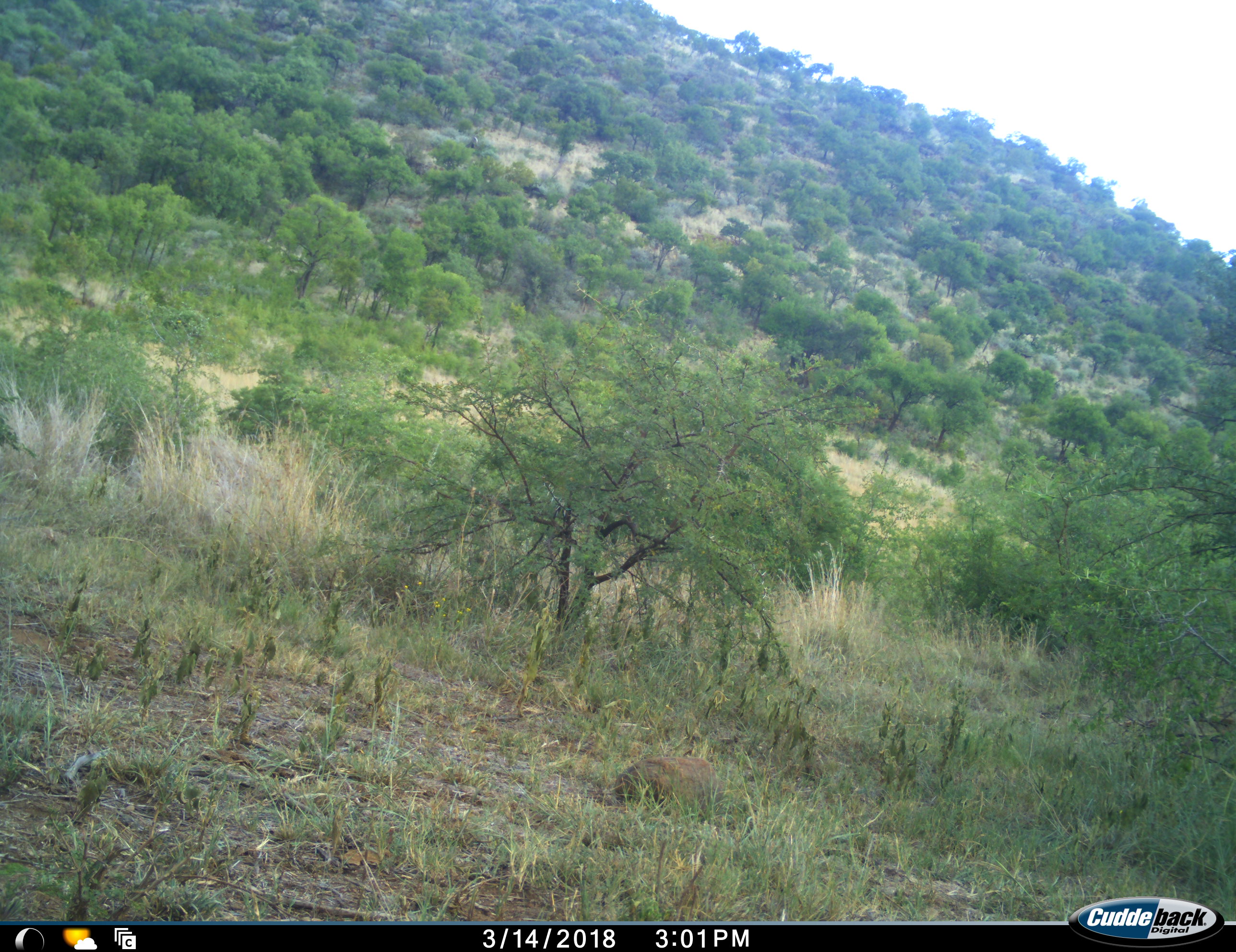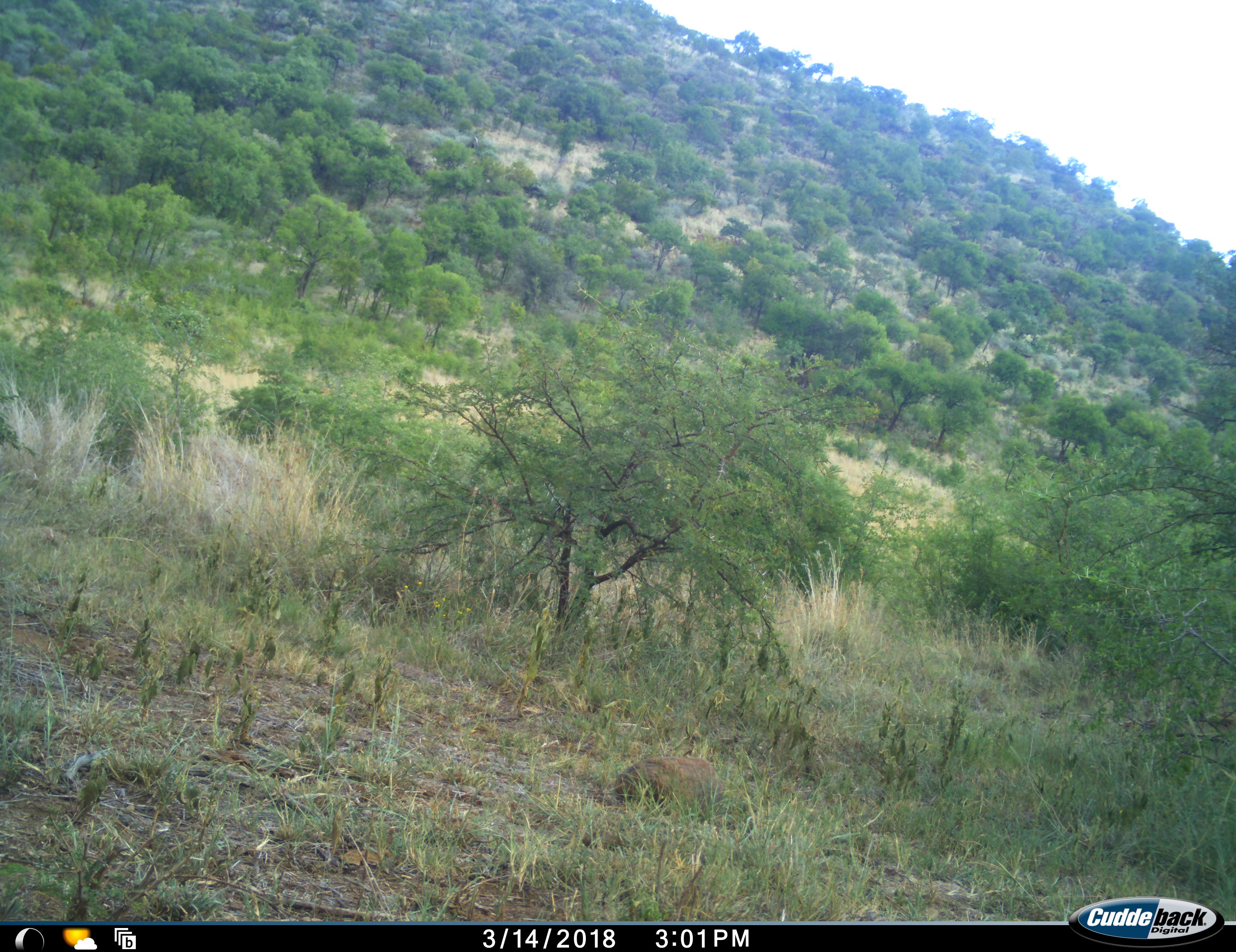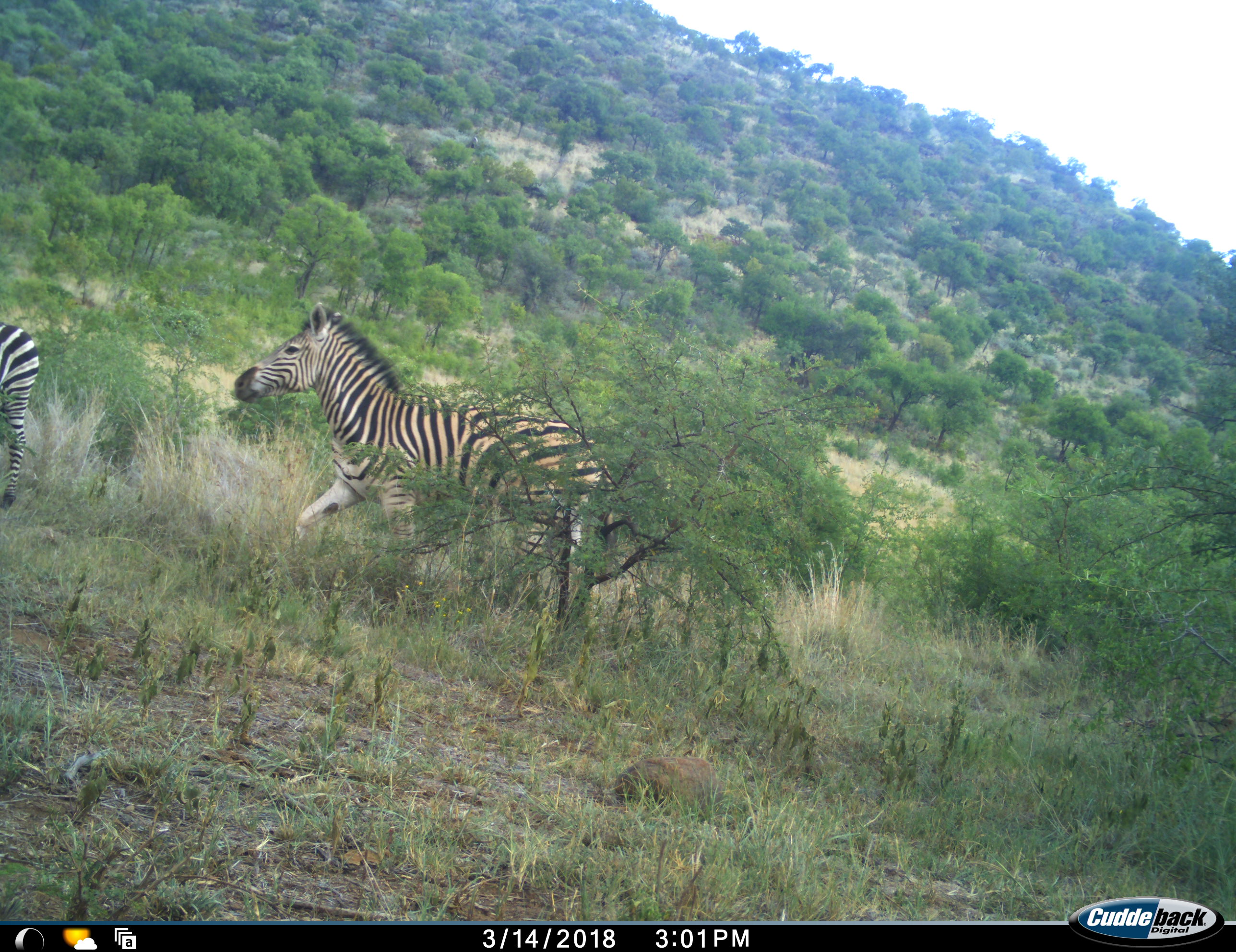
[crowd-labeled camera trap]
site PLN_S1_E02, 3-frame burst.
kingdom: Animalia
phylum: Chordata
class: Mammalia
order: Perissodactyla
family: Equidae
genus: Equus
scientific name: Equus quagga burchellii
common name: burchell's zebra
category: zebraburchells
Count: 2.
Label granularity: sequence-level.